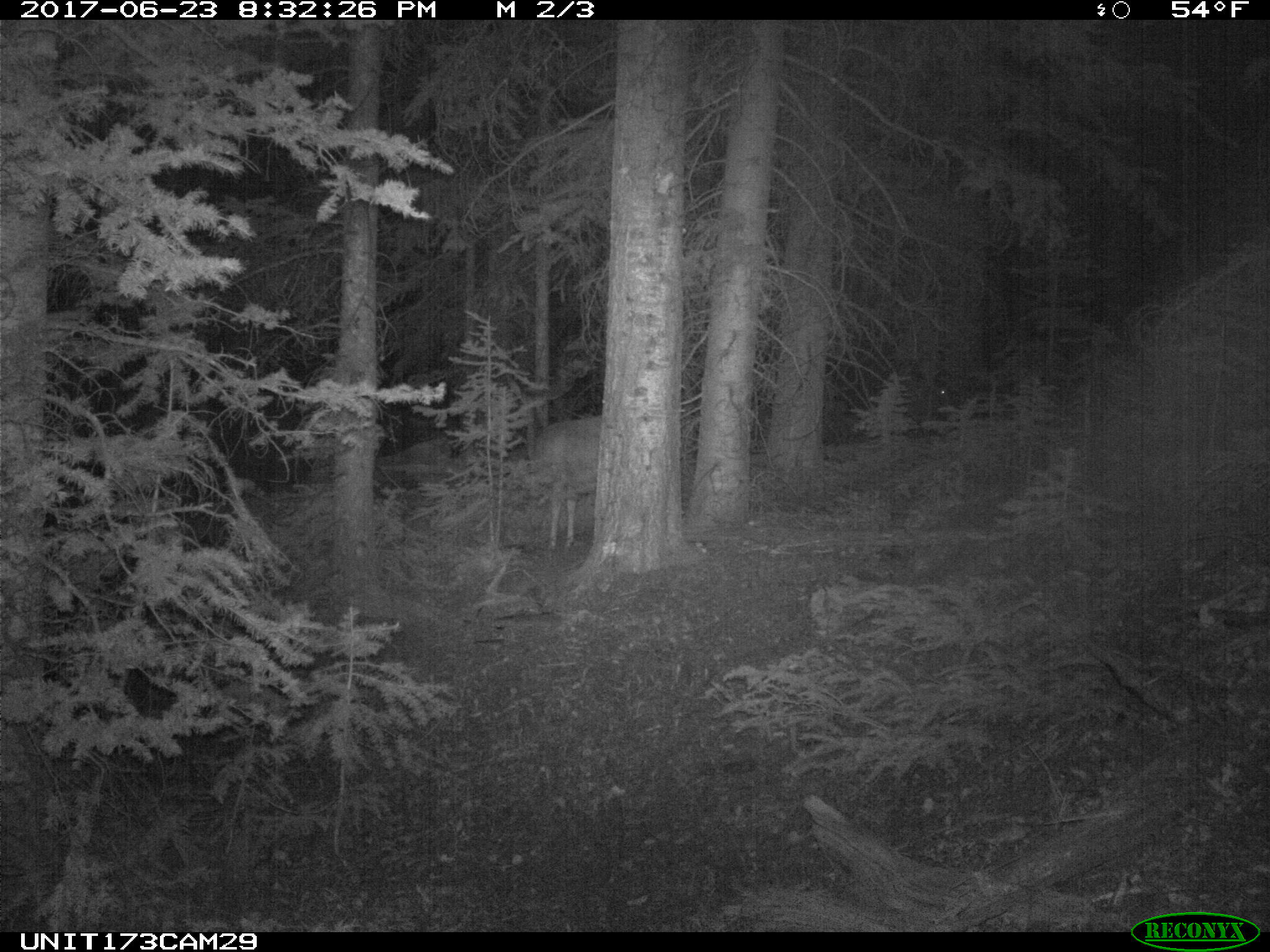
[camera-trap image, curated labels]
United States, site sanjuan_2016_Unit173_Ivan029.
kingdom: Animalia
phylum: Chordata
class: Mammalia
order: Artiodactyla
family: Cervidae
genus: Odocoileus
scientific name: Odocoileus hemionus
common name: mule deer